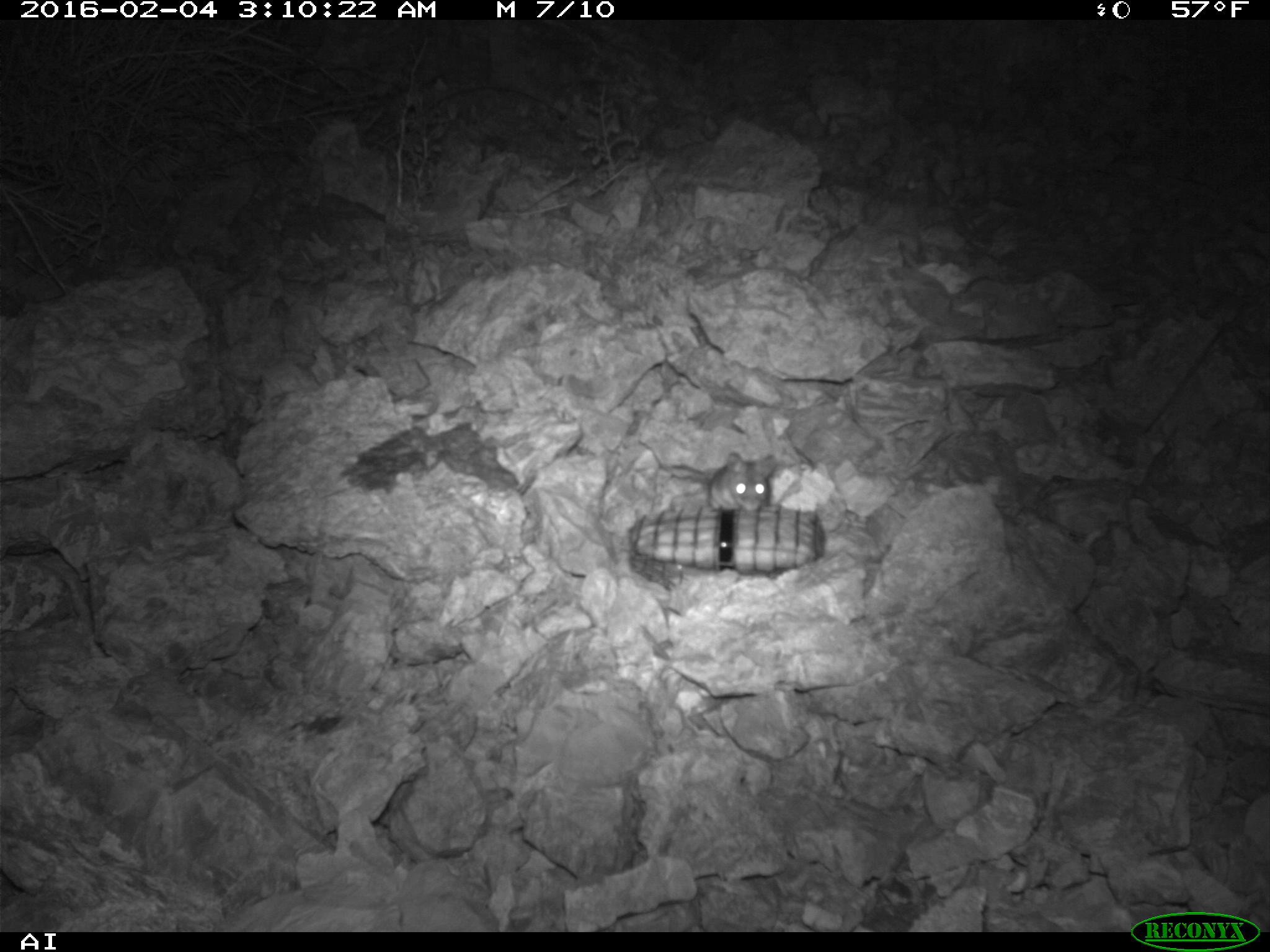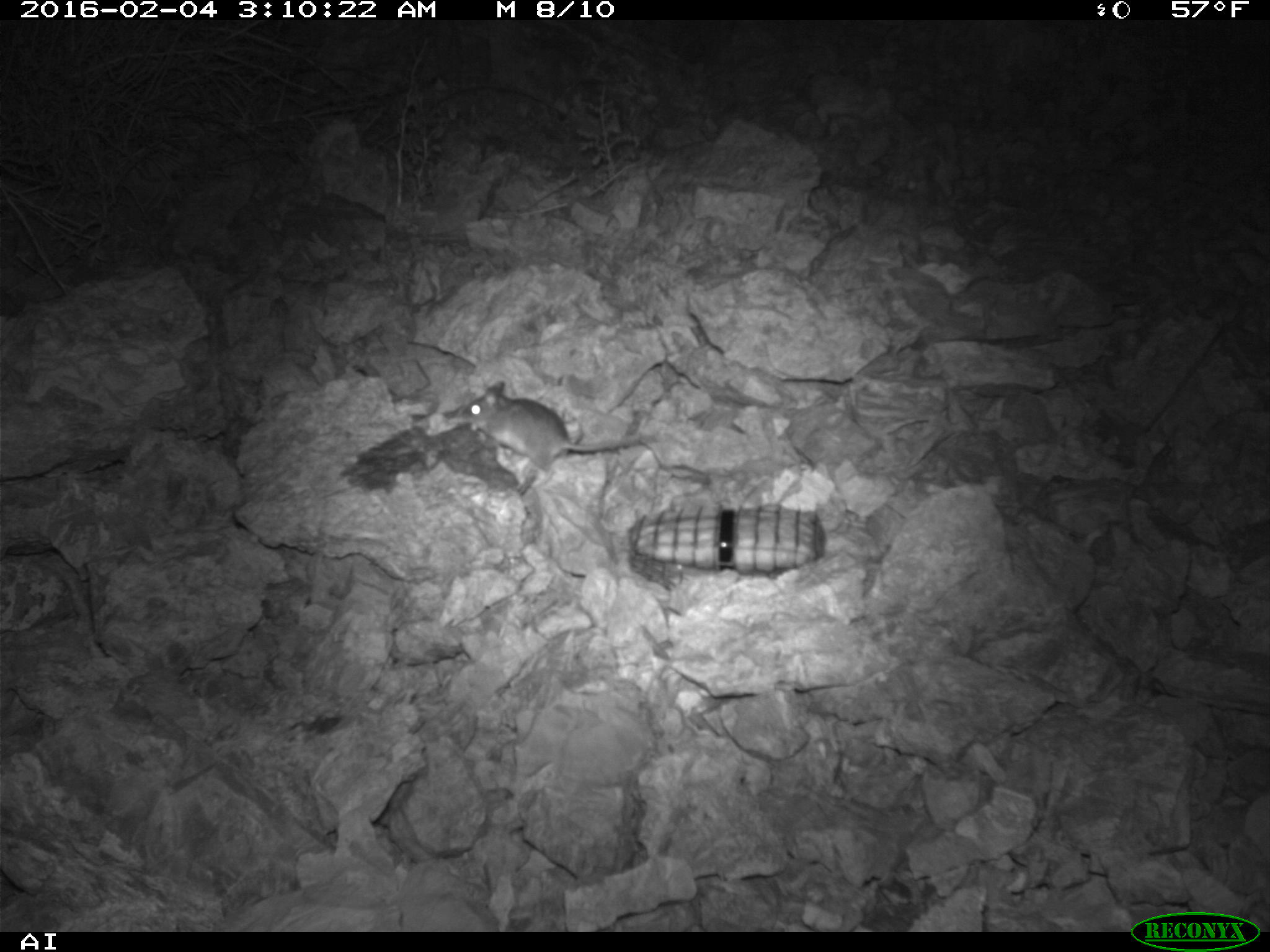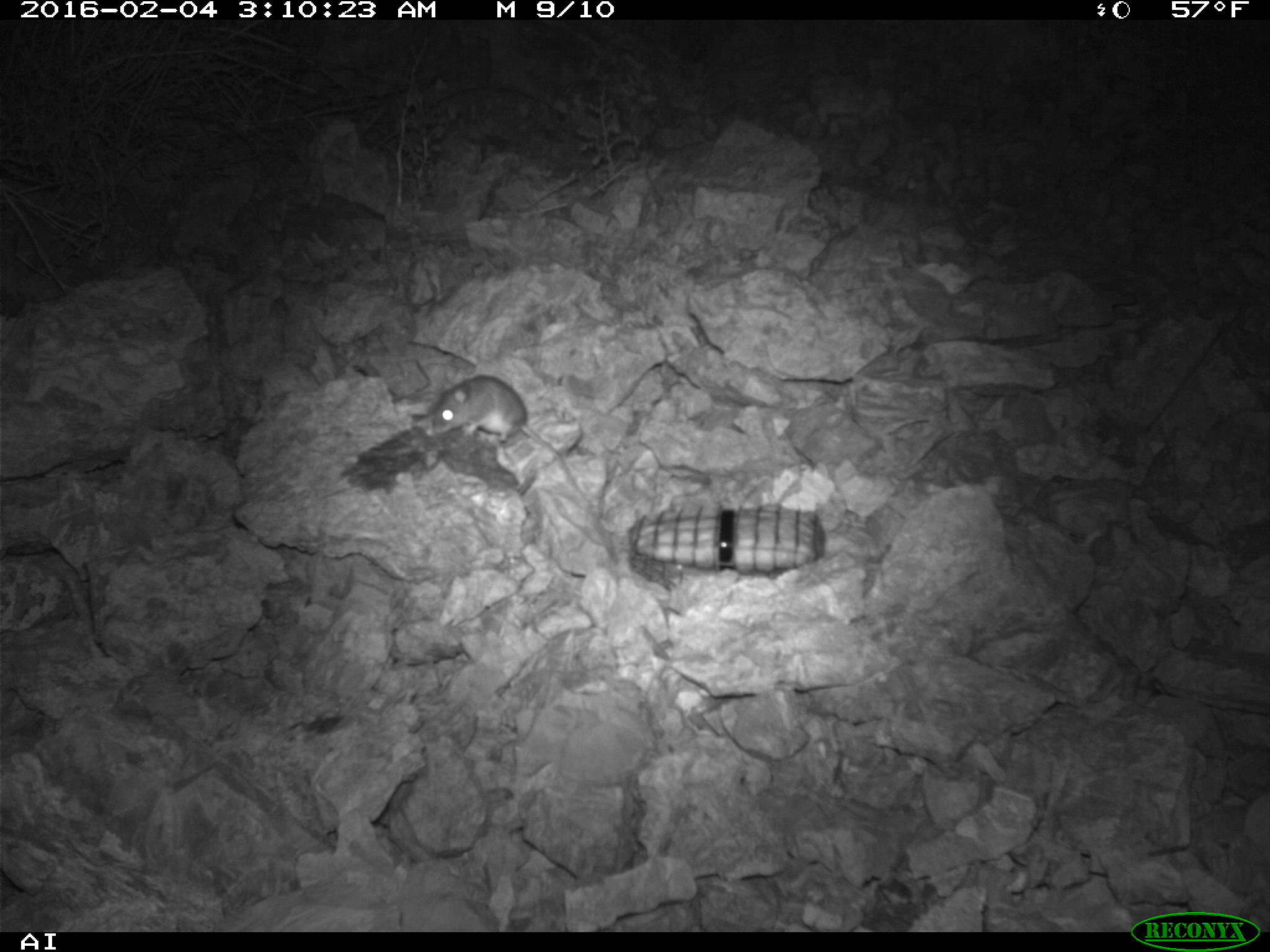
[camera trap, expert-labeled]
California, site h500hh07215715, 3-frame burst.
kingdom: Animalia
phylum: Chordata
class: Mammalia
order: Rodentia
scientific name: Rodentia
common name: rodent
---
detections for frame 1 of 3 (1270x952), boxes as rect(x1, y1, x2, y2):
rodent: rect(707, 452, 776, 511)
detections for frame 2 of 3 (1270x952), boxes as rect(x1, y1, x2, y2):
rodent: rect(458, 379, 644, 502)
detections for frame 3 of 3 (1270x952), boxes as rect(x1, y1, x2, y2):
rodent: rect(432, 374, 586, 501)